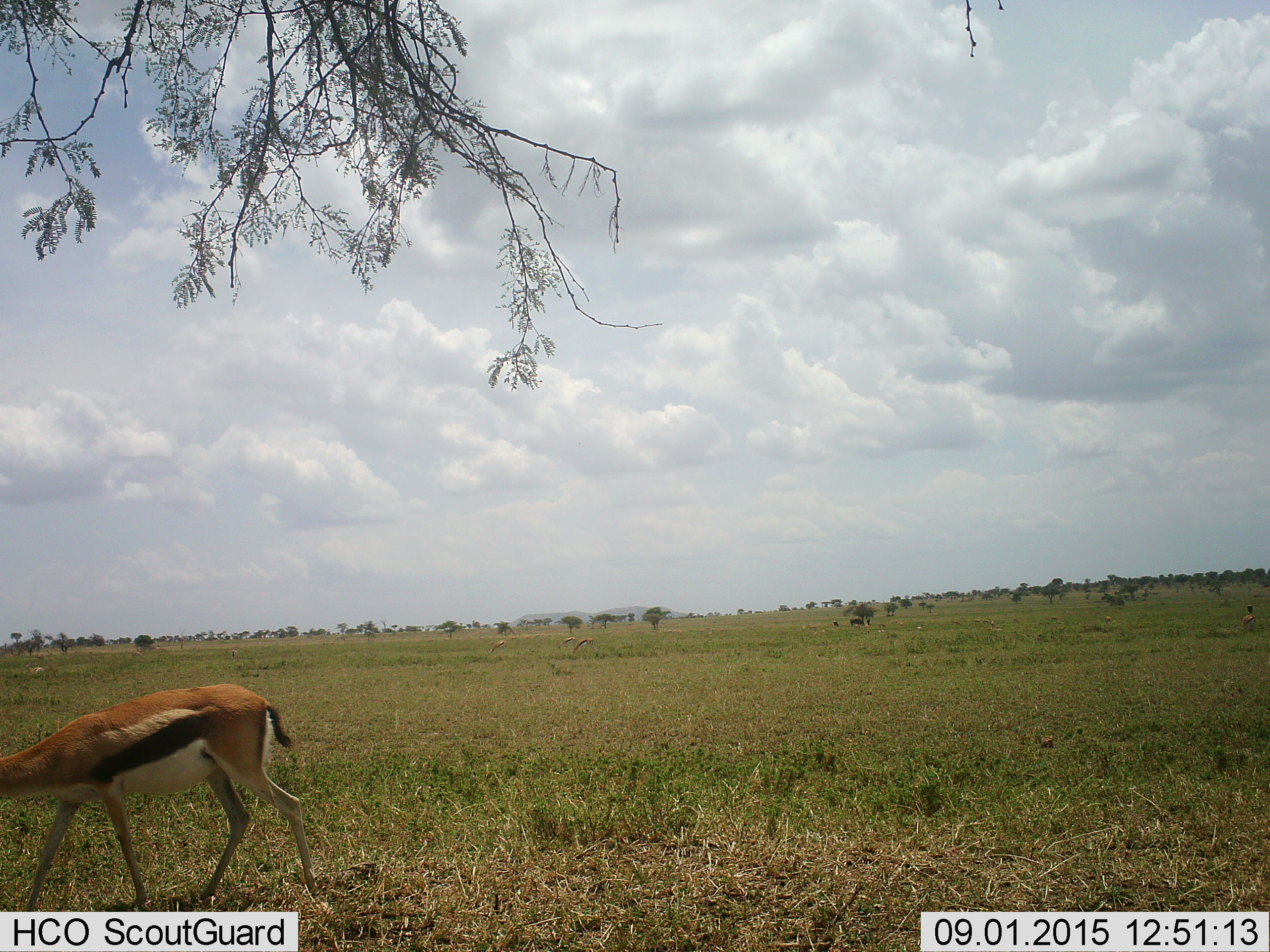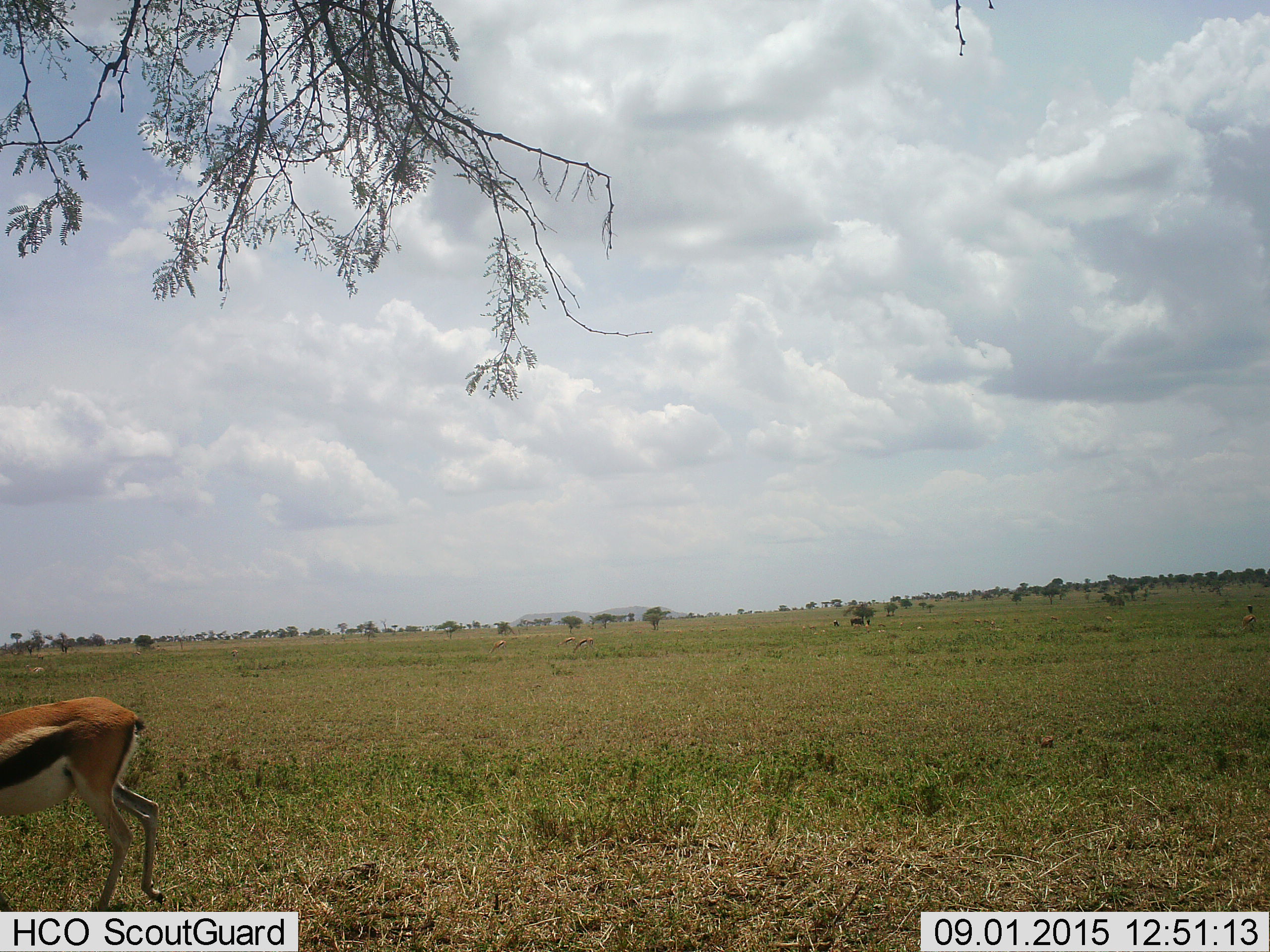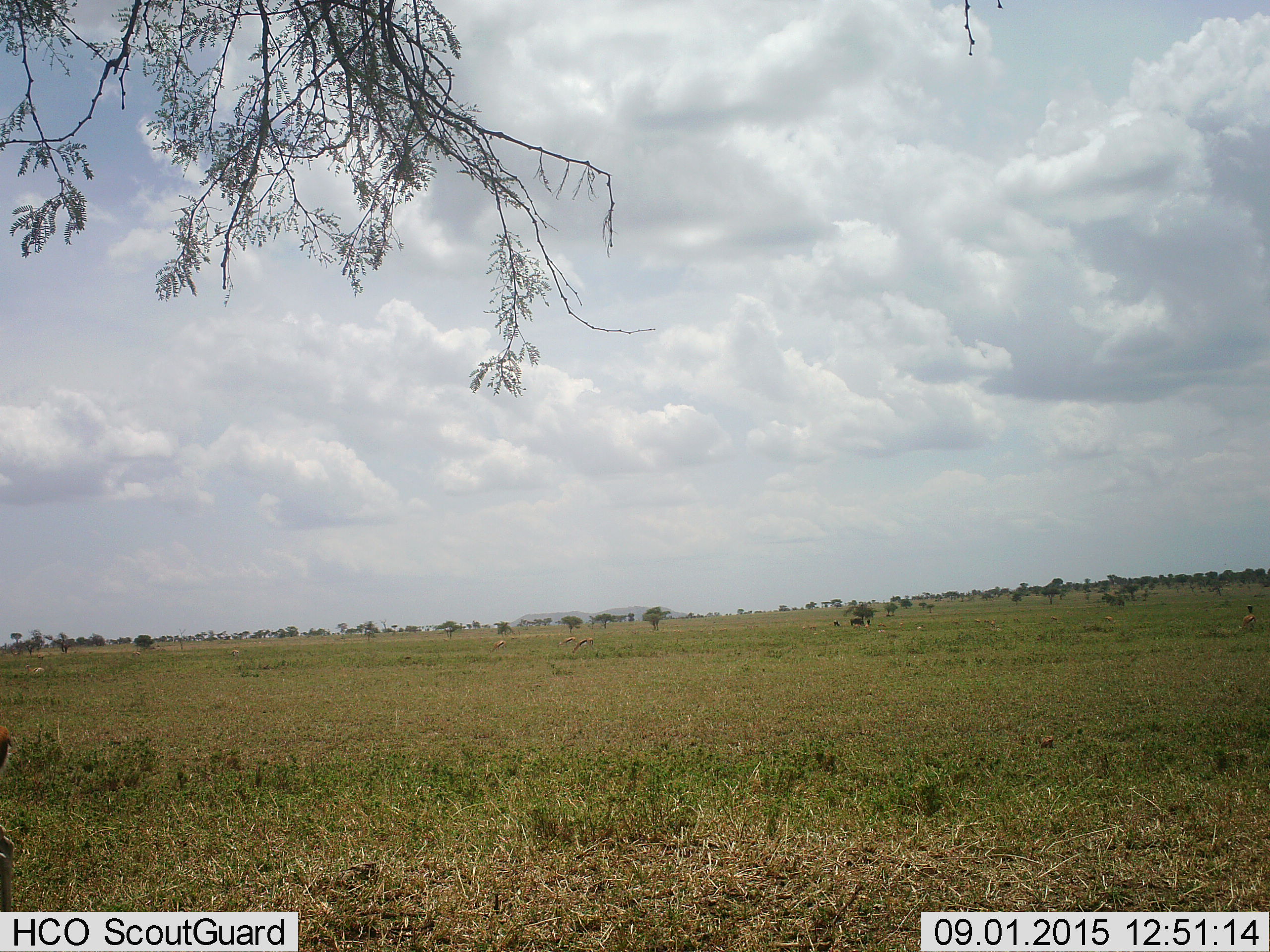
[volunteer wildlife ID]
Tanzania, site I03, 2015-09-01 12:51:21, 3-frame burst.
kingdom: Animalia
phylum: Chordata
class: Mammalia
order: Artiodactyla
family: Bovidae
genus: Eudorcas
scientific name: Eudorcas thomsonii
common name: thomson's gazelle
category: gazellethomsons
Gazellethomsons (thomson's gazelle) (Eudorcas thomsonii), count 6. Behavior (volunteer vote fractions): standing 40%, resting 0%, moving 80%, interacting 0%. Young present (vote fraction): 0%. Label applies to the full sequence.